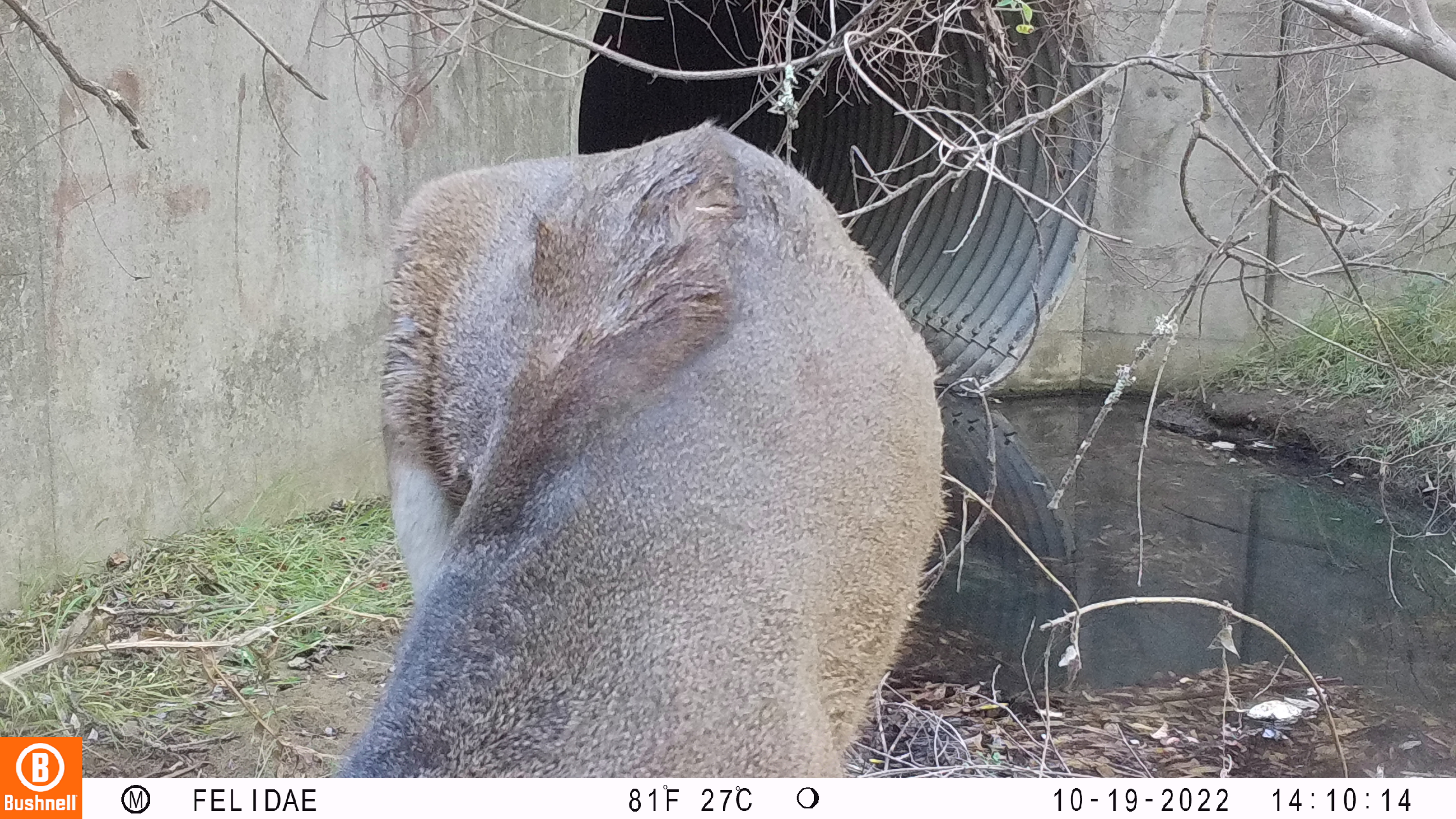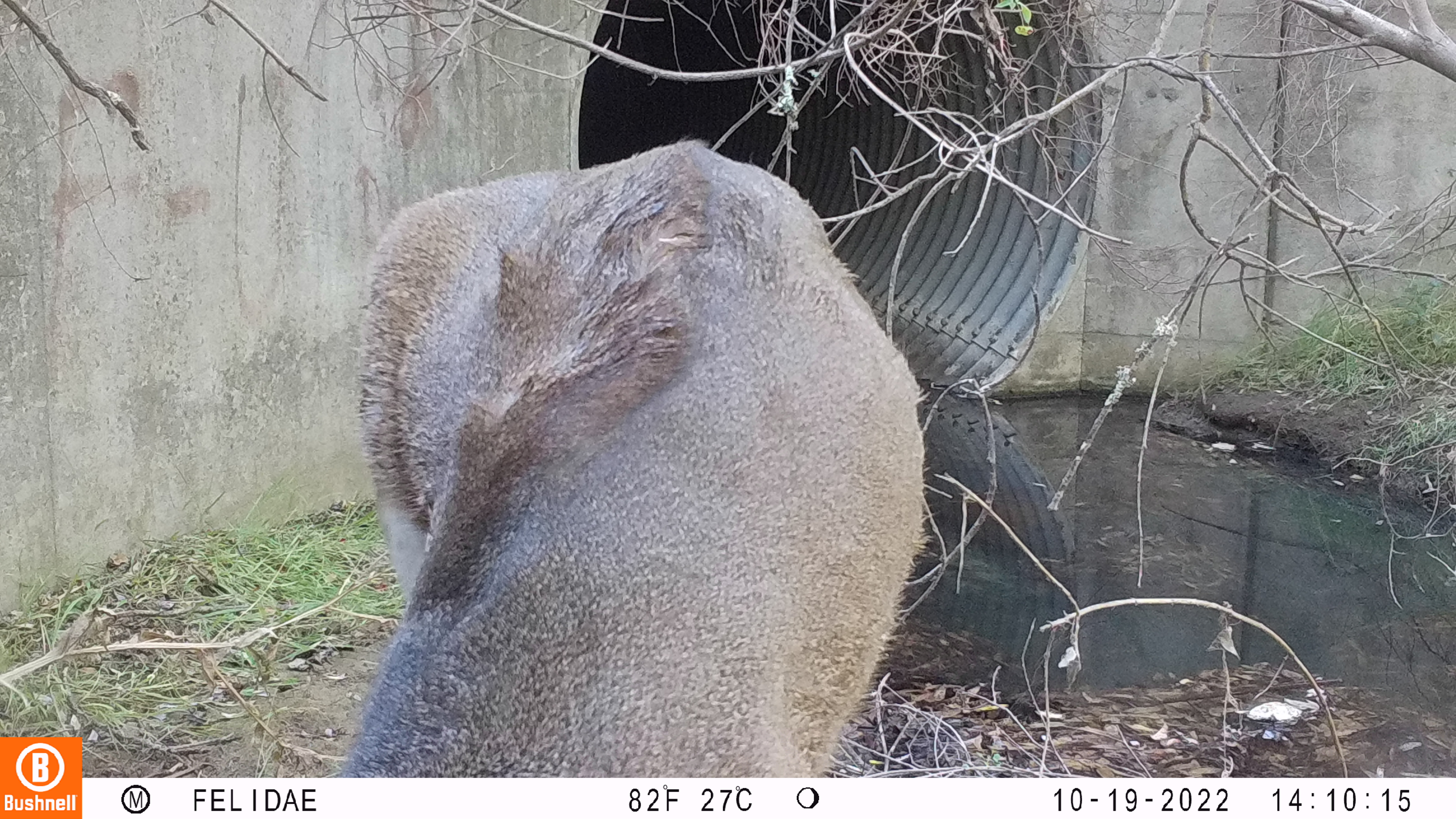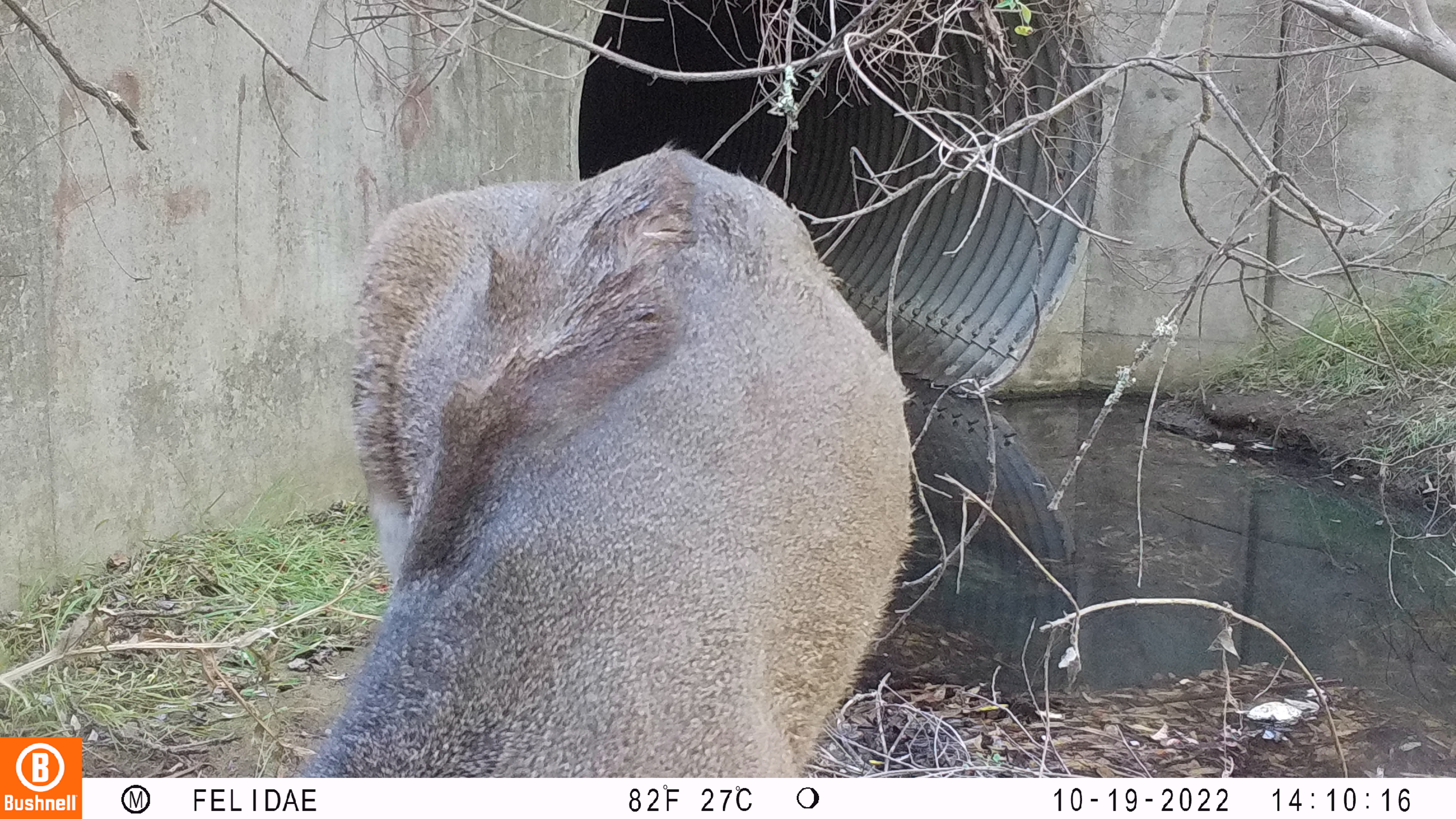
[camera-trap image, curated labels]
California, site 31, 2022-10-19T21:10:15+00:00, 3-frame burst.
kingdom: Animalia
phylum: Chordata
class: Mammalia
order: Artiodactyla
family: Cervidae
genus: Odocoileus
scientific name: Odocoileus hemionus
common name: mule deer